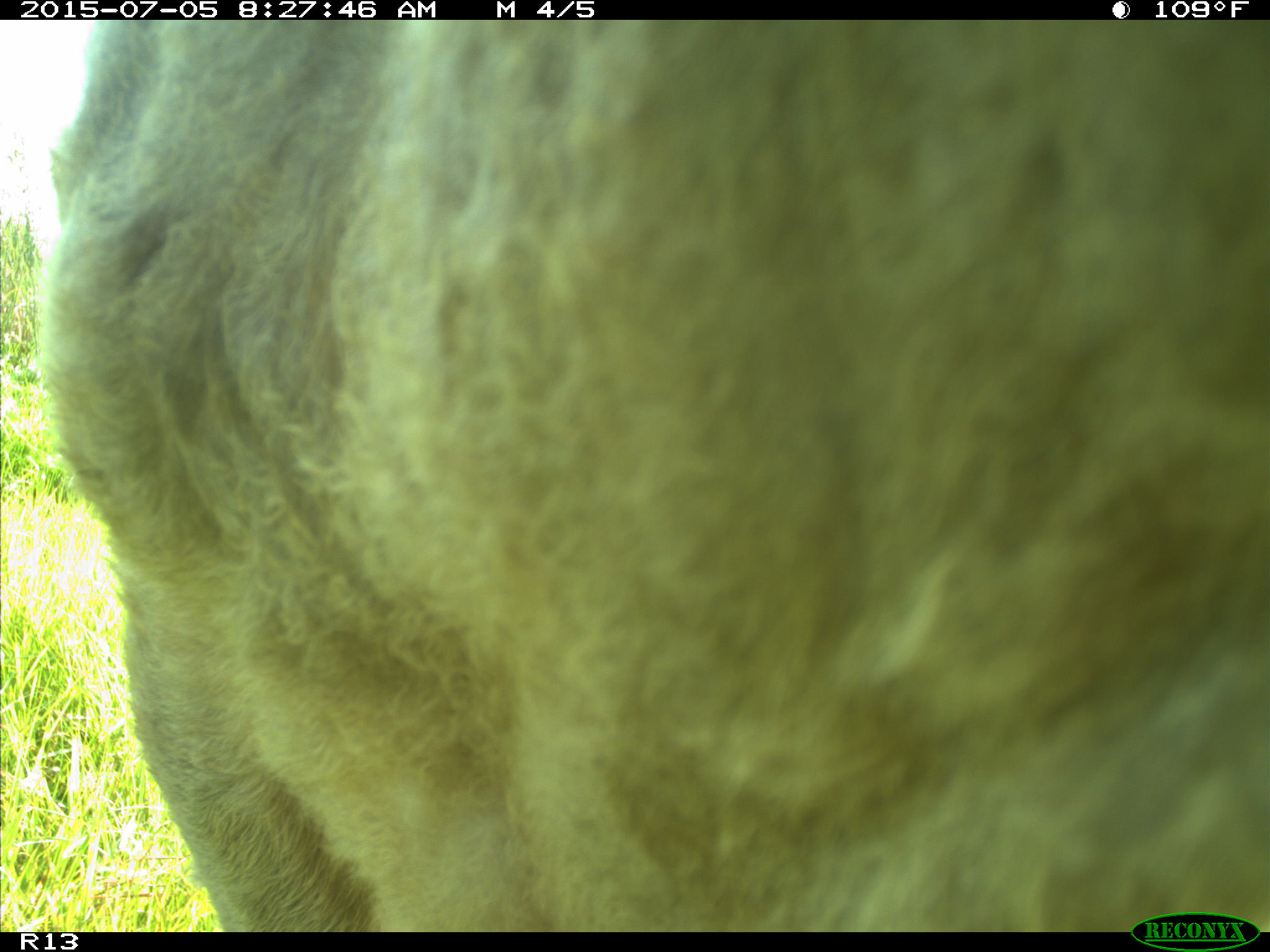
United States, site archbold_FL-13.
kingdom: Animalia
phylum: Chordata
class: Mammalia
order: Artiodactyla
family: Bovidae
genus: Bos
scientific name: Bos taurus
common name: domestic cow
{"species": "Bos taurus (domestic cow)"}